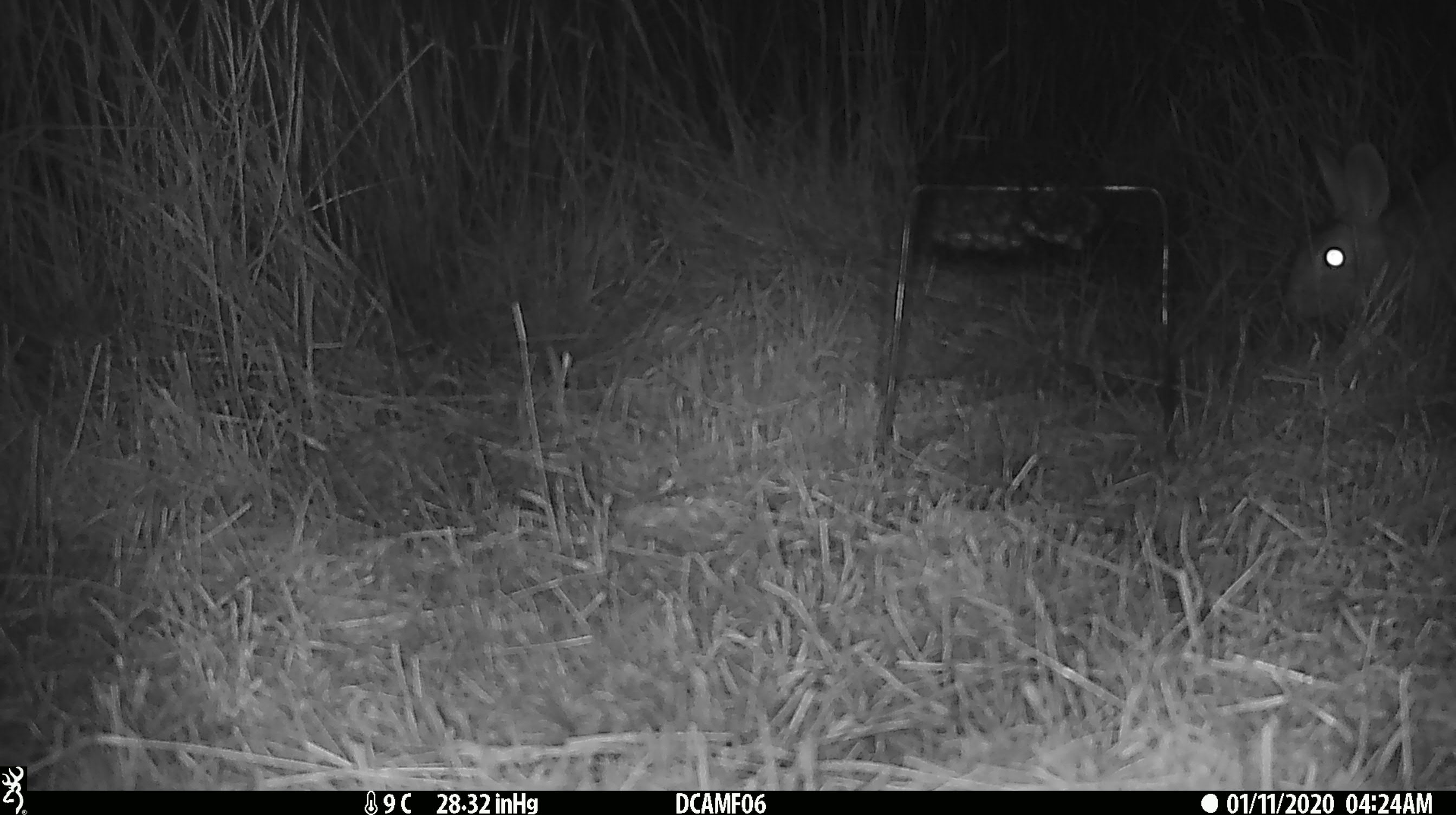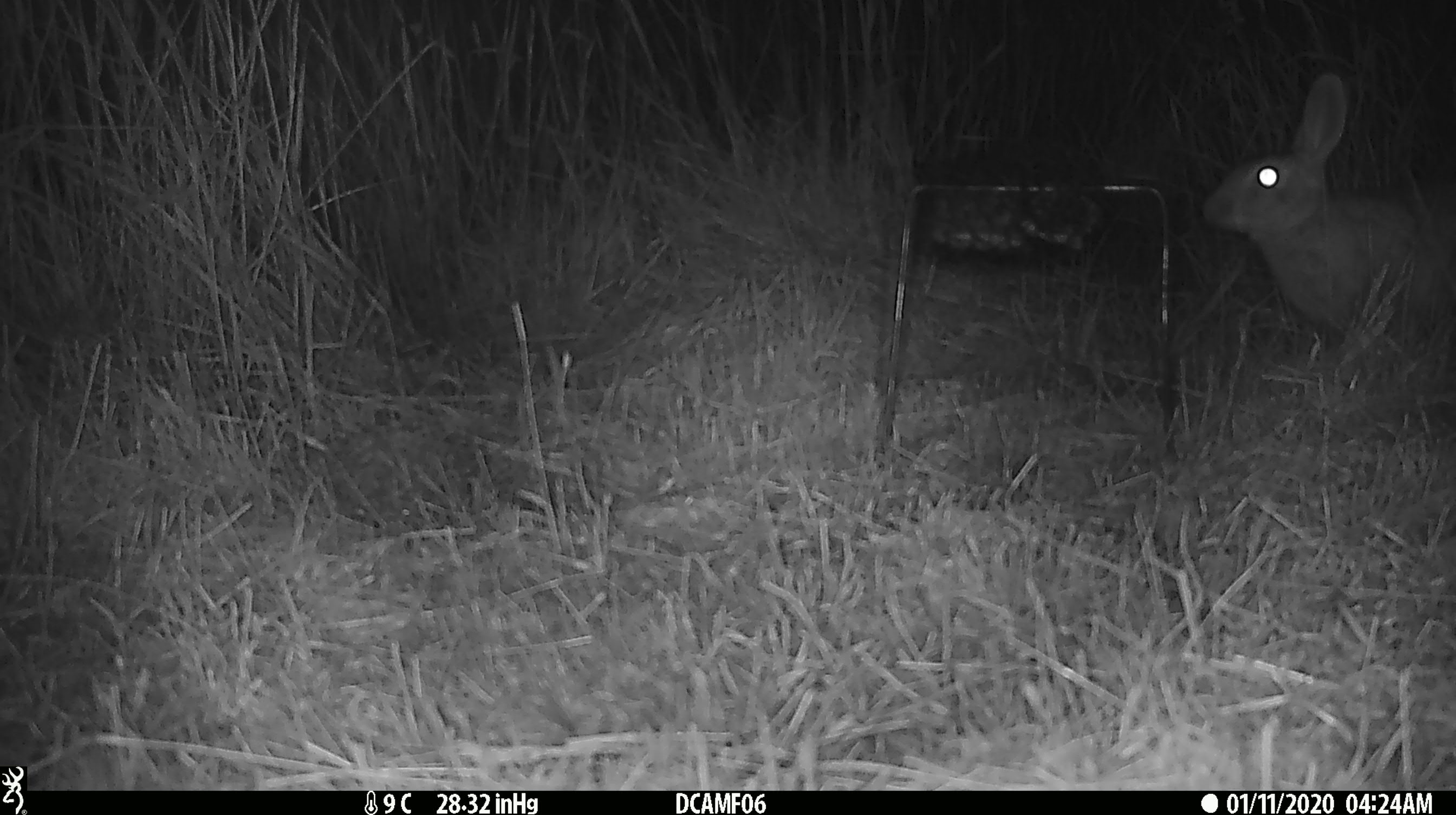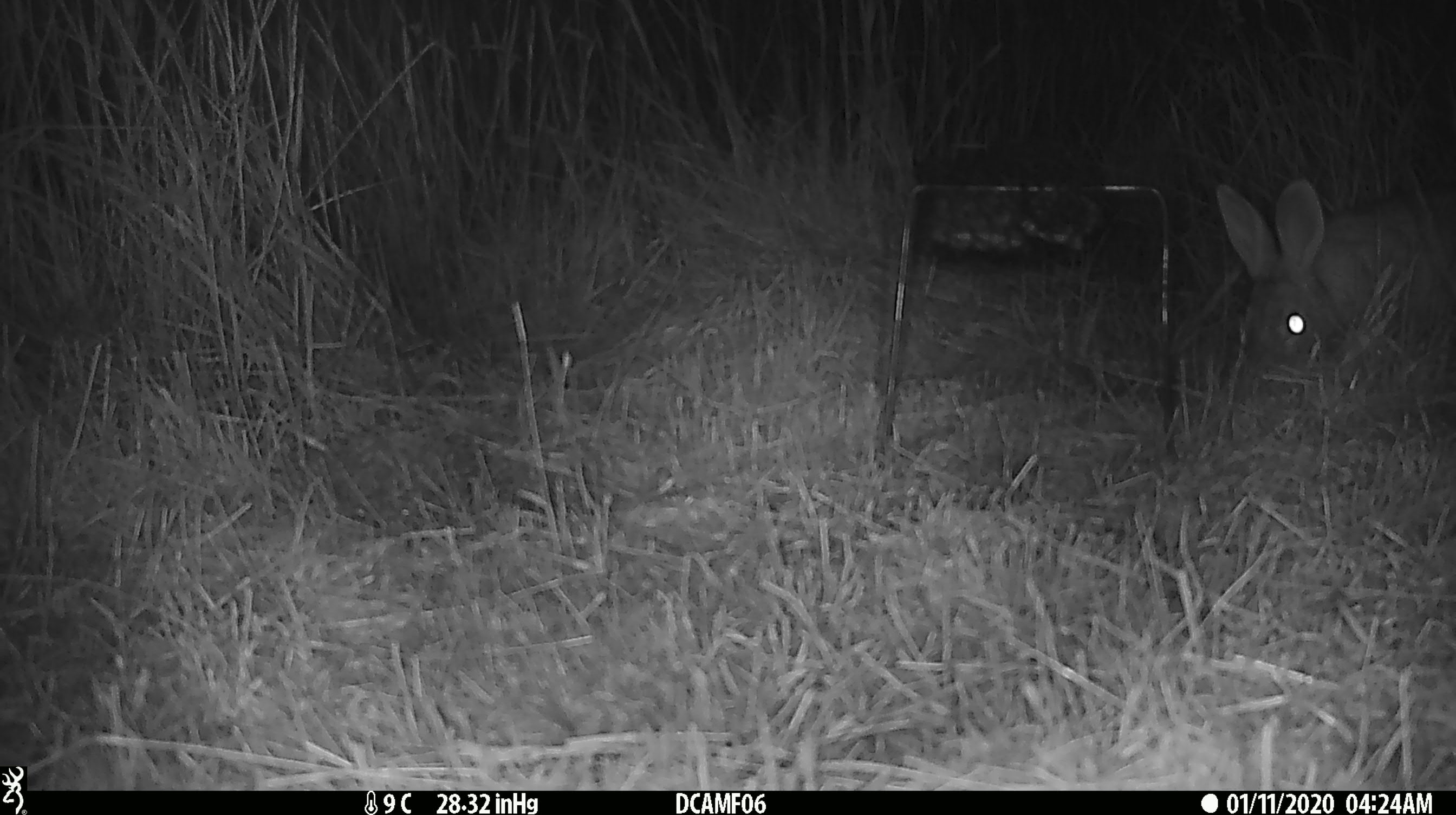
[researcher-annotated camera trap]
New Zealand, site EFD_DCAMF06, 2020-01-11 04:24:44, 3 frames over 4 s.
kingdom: Animalia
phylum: Chordata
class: Mammalia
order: Lagomorpha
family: Leporidae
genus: Oryctolagus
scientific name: Oryctolagus cuniculus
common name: european rabbit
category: rabbit